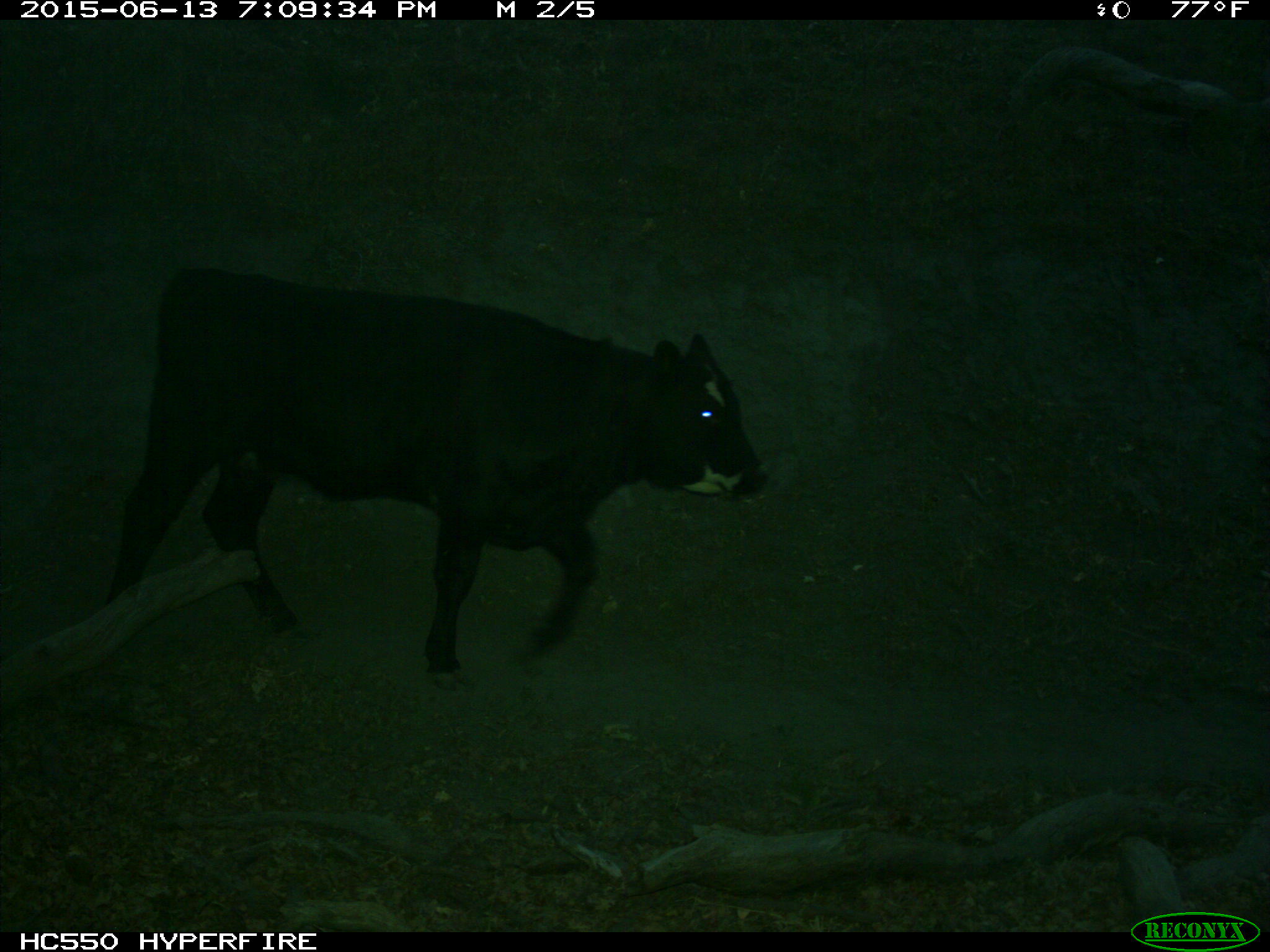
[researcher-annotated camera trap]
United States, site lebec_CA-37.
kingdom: Animalia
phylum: Chordata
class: Mammalia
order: Artiodactyla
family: Bovidae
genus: Bos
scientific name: Bos taurus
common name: domestic cow